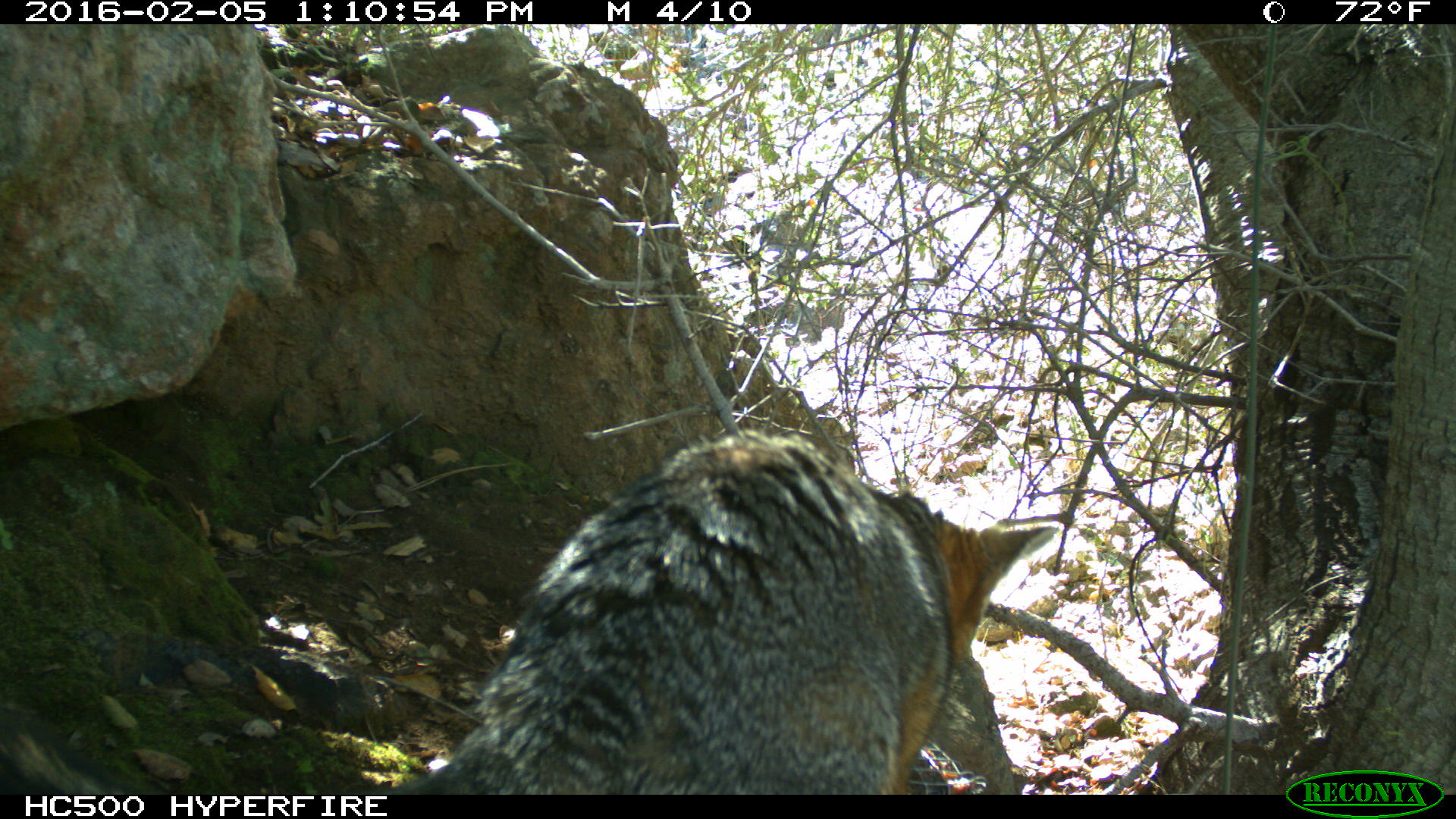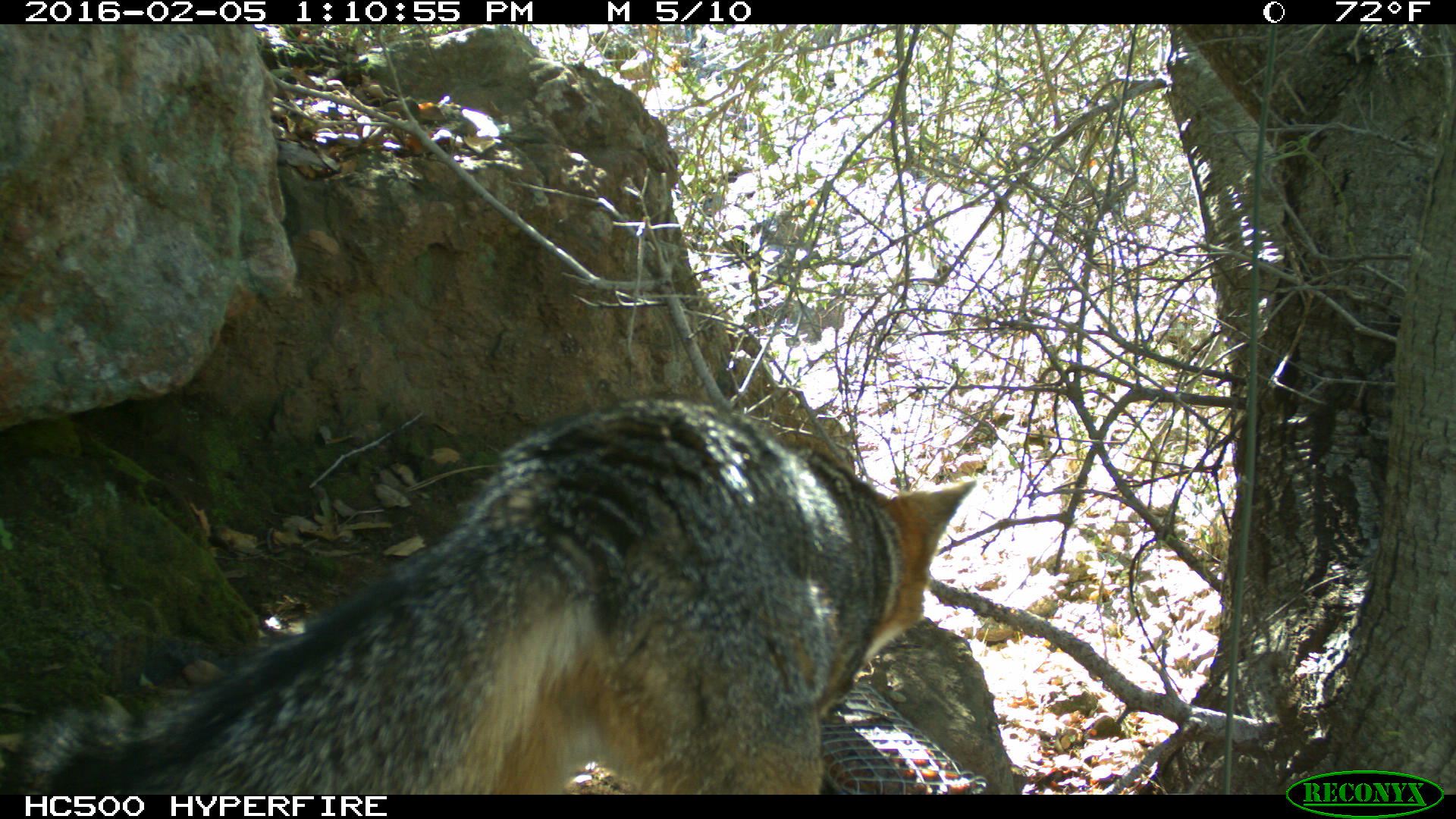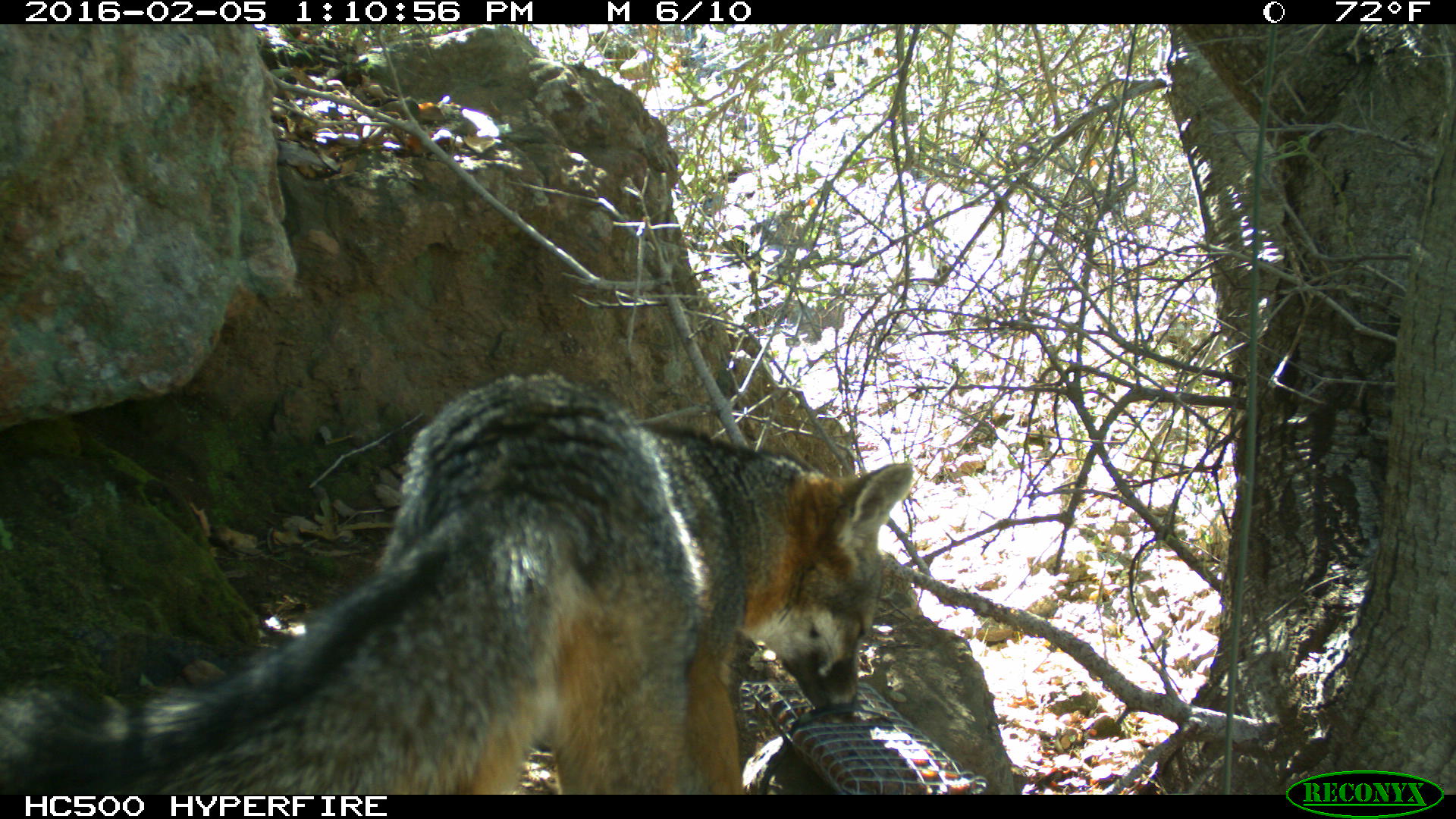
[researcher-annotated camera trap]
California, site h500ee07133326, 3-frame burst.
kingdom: Animalia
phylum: Chordata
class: Mammalia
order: Carnivora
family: Canidae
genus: Urocyon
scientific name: Urocyon littoralis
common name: island fox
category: fox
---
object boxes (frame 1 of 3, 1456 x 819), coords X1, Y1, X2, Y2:
fox: 355, 428, 1060, 794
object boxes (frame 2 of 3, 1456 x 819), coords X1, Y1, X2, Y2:
fox: 0, 388, 977, 794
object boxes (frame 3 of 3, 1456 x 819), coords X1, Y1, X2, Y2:
fox: 0, 369, 914, 793